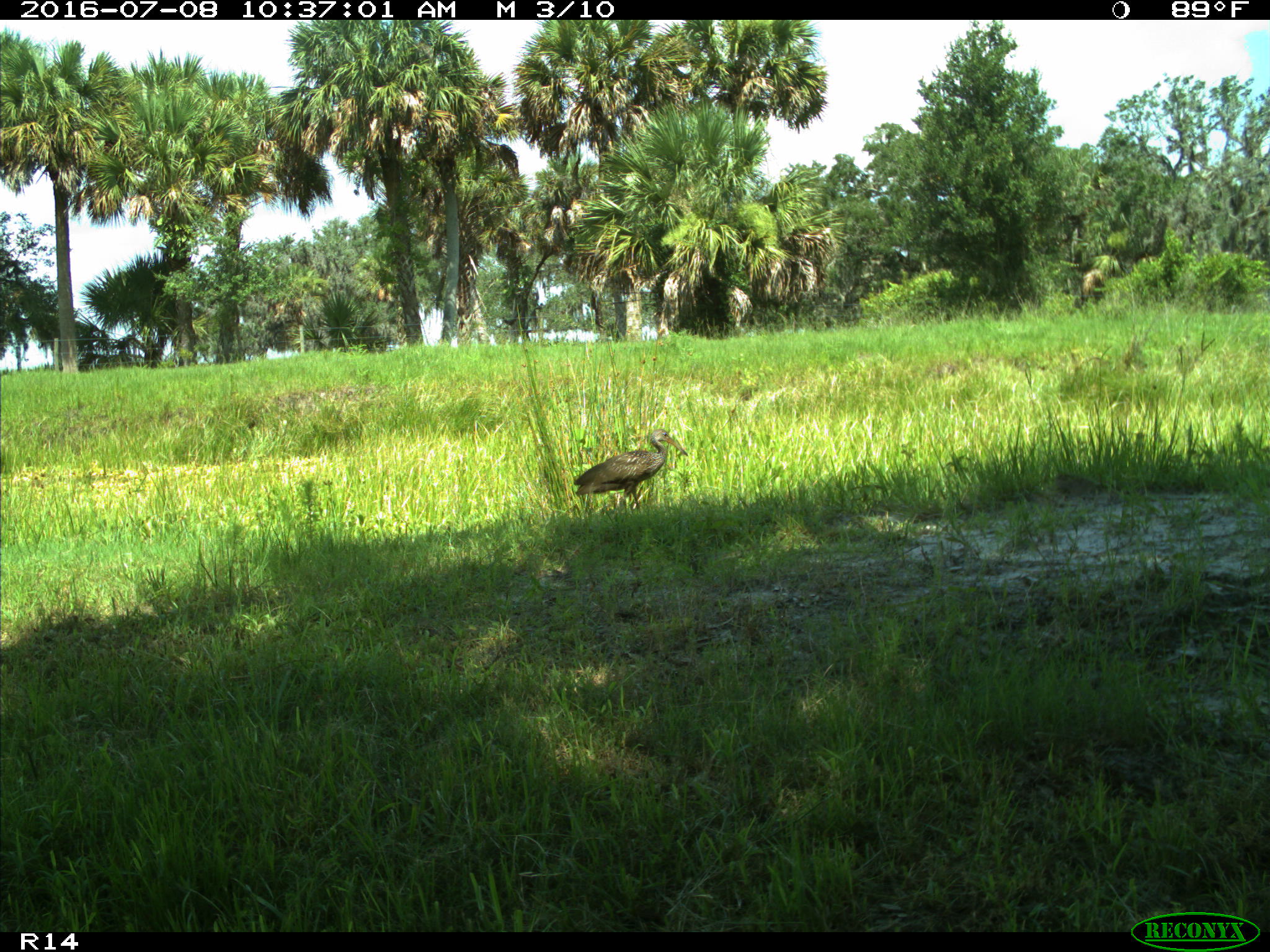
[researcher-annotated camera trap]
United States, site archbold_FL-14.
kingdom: Animalia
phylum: Chordata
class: Aves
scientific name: Aves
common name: birds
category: unidentified bird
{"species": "unidentified bird (birds) (Aves)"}